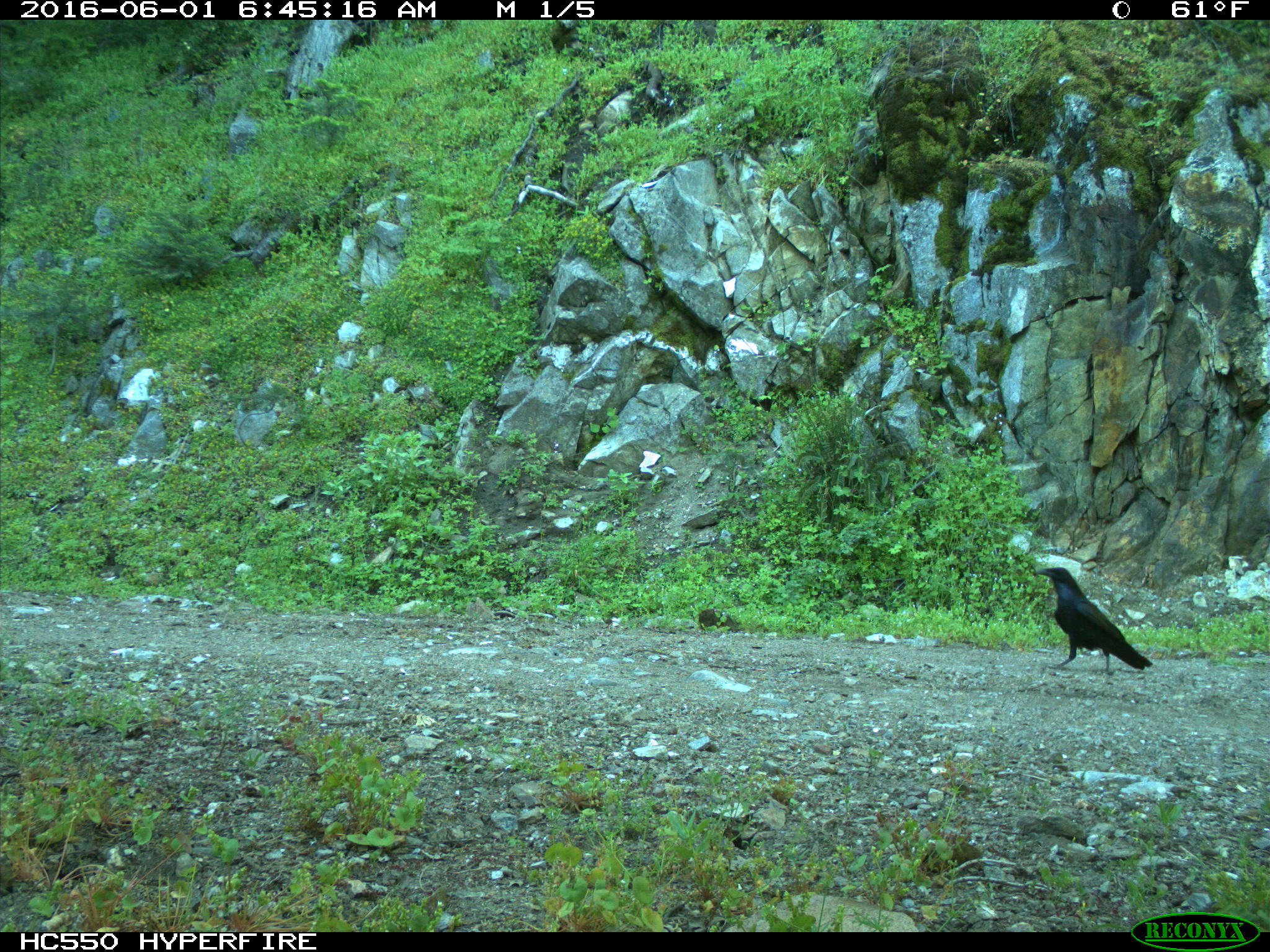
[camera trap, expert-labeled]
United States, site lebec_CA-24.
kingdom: Animalia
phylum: Chordata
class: Aves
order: Passeriformes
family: Corvidae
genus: Corvus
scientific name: Corvus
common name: crows and ravens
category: unidentified corvus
Unidentified corvus (crows and ravens) (Corvus).